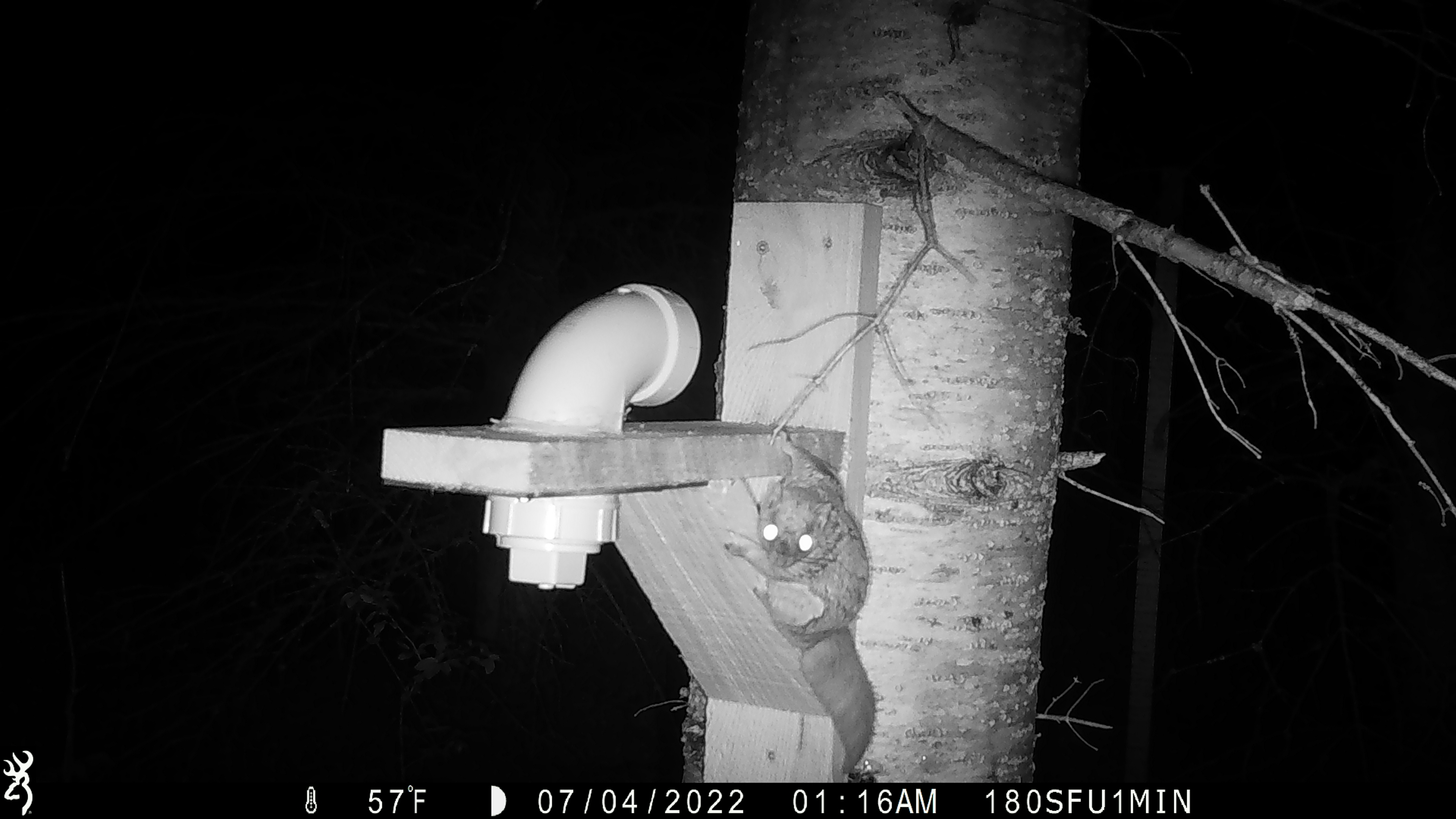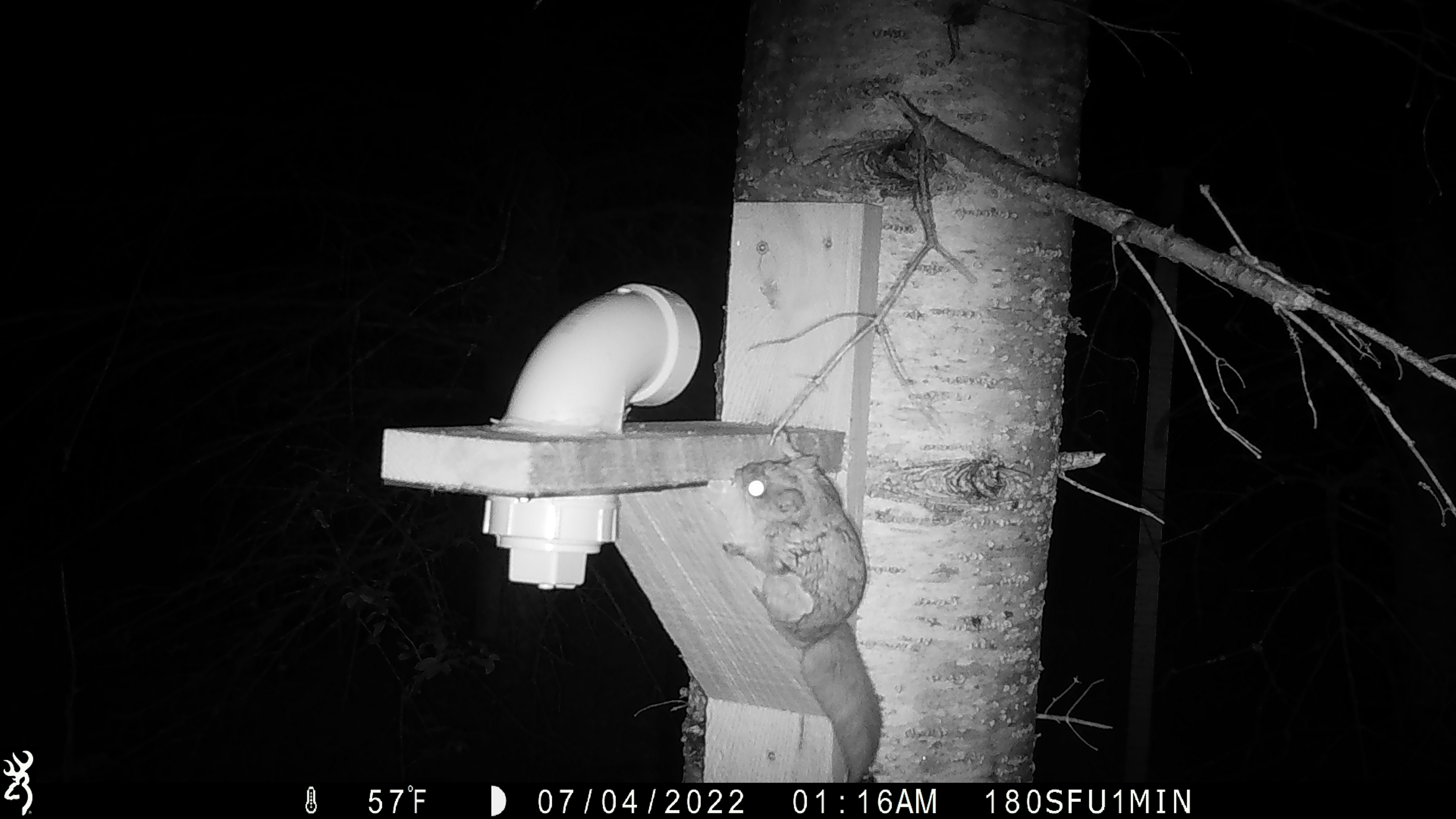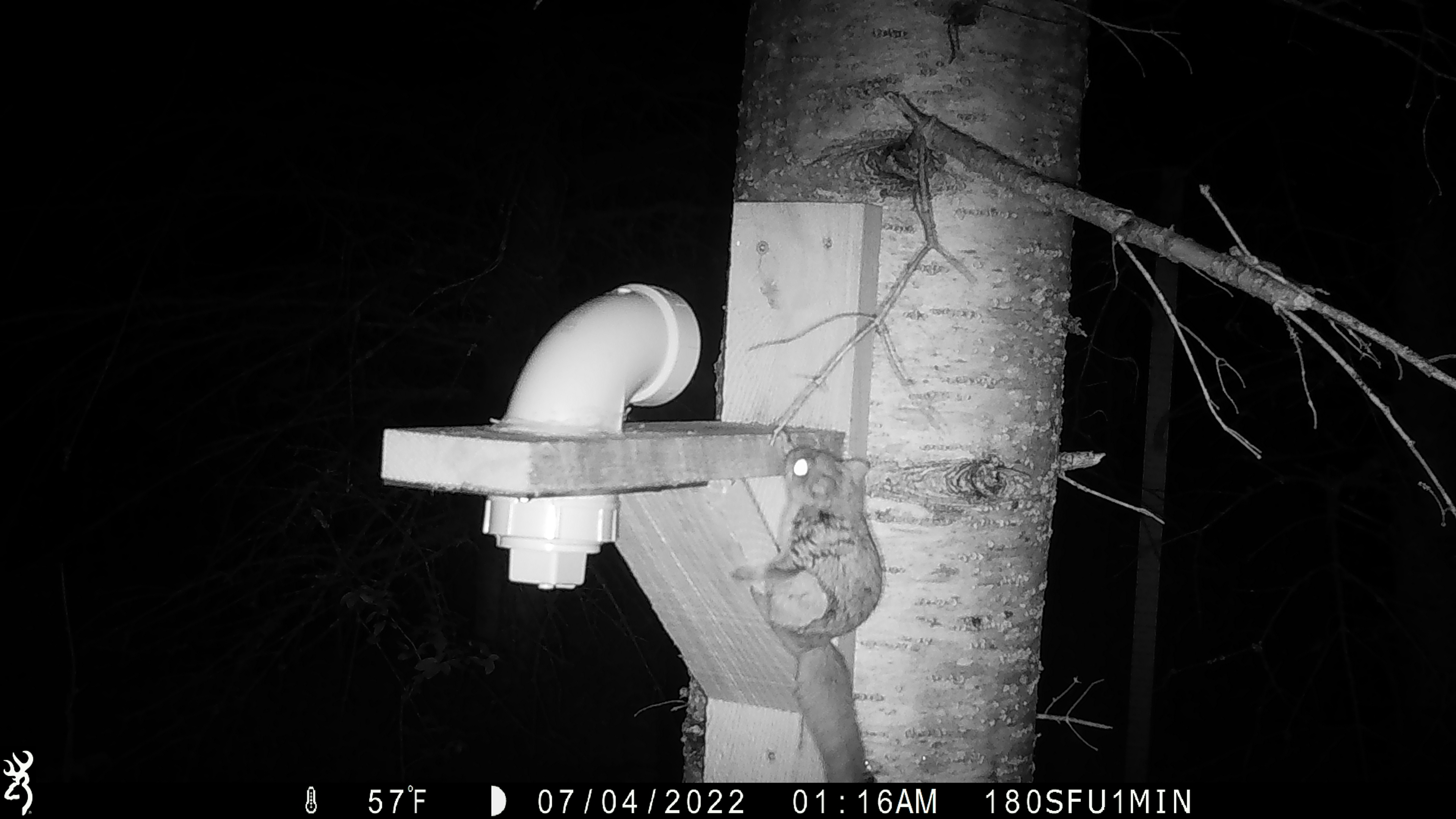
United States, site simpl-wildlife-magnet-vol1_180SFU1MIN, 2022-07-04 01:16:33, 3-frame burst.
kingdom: Animalia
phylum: Chordata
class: Mammalia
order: Rodentia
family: Sciuridae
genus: Glaucomys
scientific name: Glaucomys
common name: flying squirrel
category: flying squirrel sp.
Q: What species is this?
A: Flying squirrel sp. (flying squirrel) (Glaucomys).